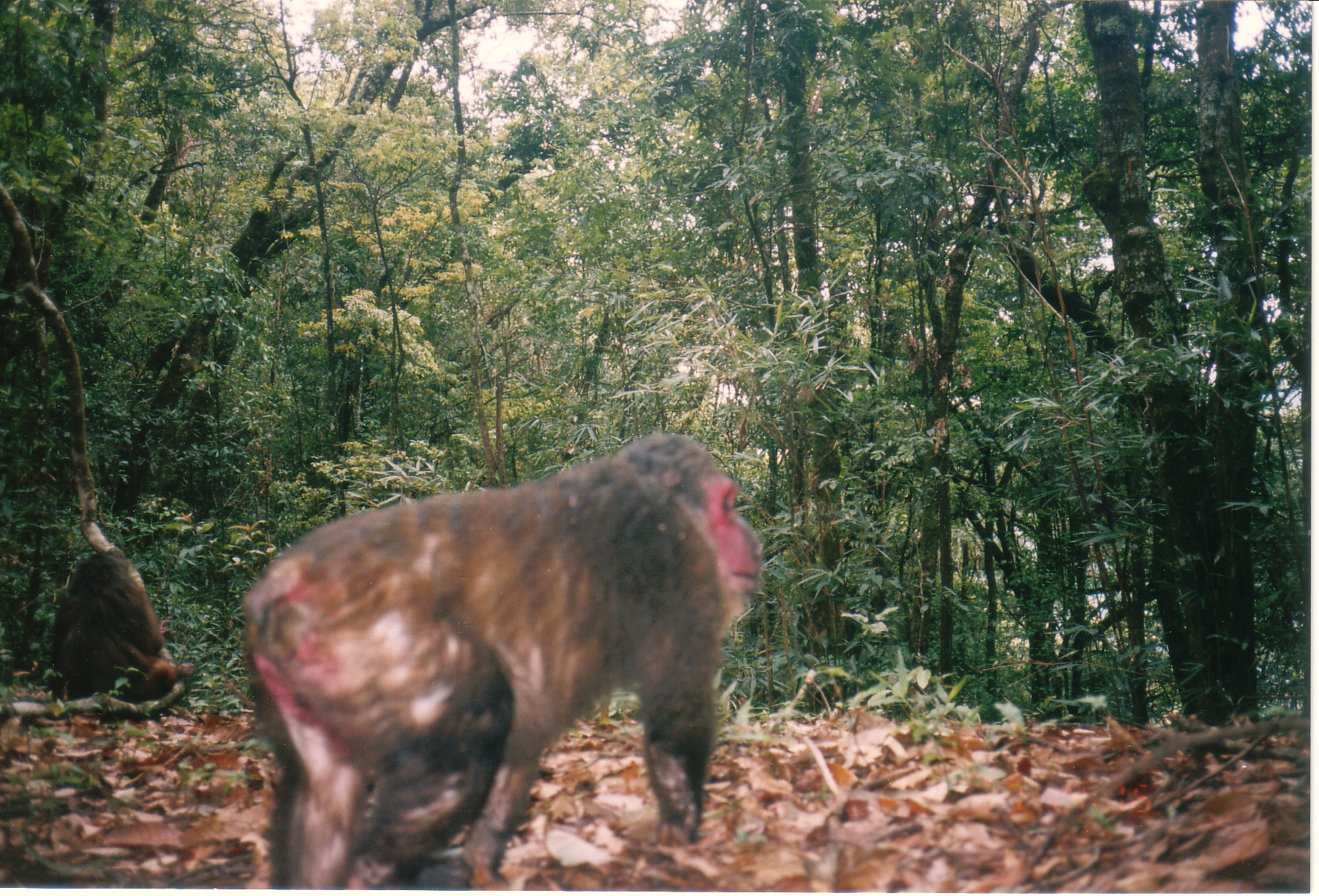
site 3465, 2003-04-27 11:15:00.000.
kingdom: Animalia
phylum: Chordata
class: Mammalia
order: Primates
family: Cercopithecidae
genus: Macaca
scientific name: Macaca arctoides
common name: stump-tailed macaque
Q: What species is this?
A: Macaca arctoides (stump-tailed macaque).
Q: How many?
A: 2.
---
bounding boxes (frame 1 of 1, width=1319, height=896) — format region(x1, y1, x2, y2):
macaca arctoides: region(239, 429, 764, 890); region(45, 548, 199, 701)